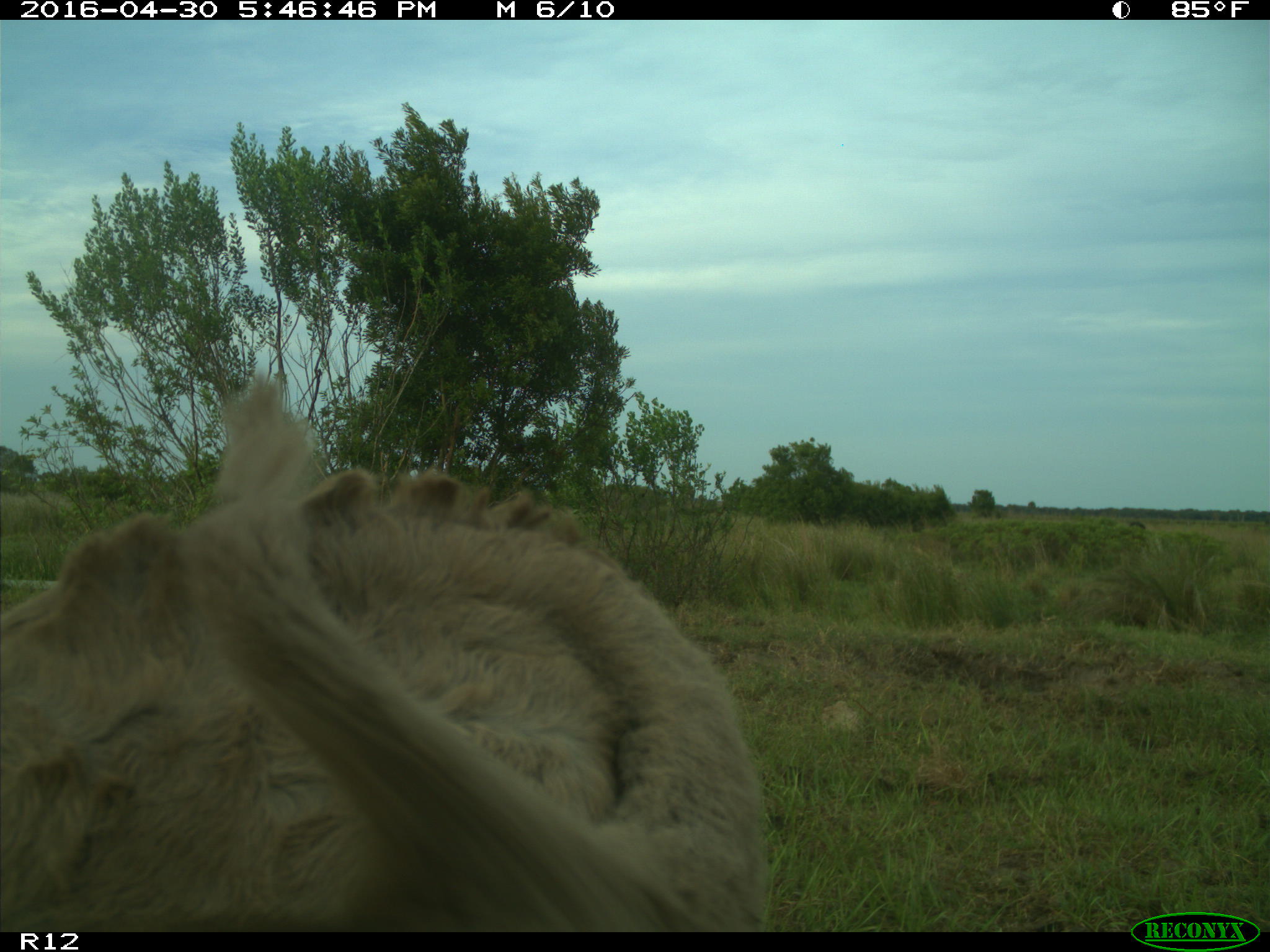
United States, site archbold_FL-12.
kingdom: Animalia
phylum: Chordata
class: Mammalia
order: Artiodactyla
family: Bovidae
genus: Bos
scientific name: Bos taurus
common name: domestic cow